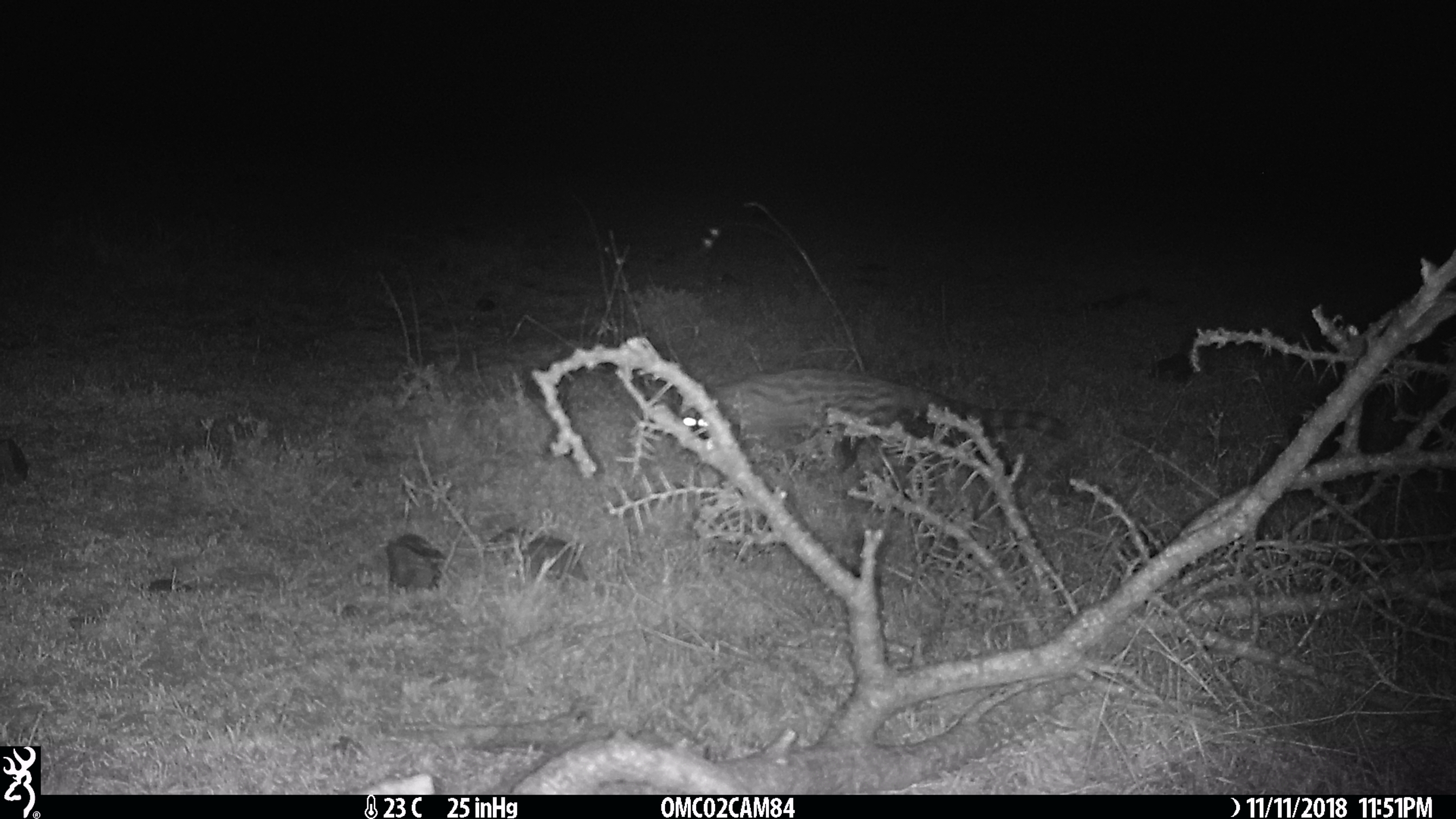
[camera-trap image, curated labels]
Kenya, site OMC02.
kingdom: Animalia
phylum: Chordata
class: Mammalia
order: Carnivora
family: Viverridae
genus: Genetta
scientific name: Genetta genetta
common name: genet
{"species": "genet (Genetta genetta)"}